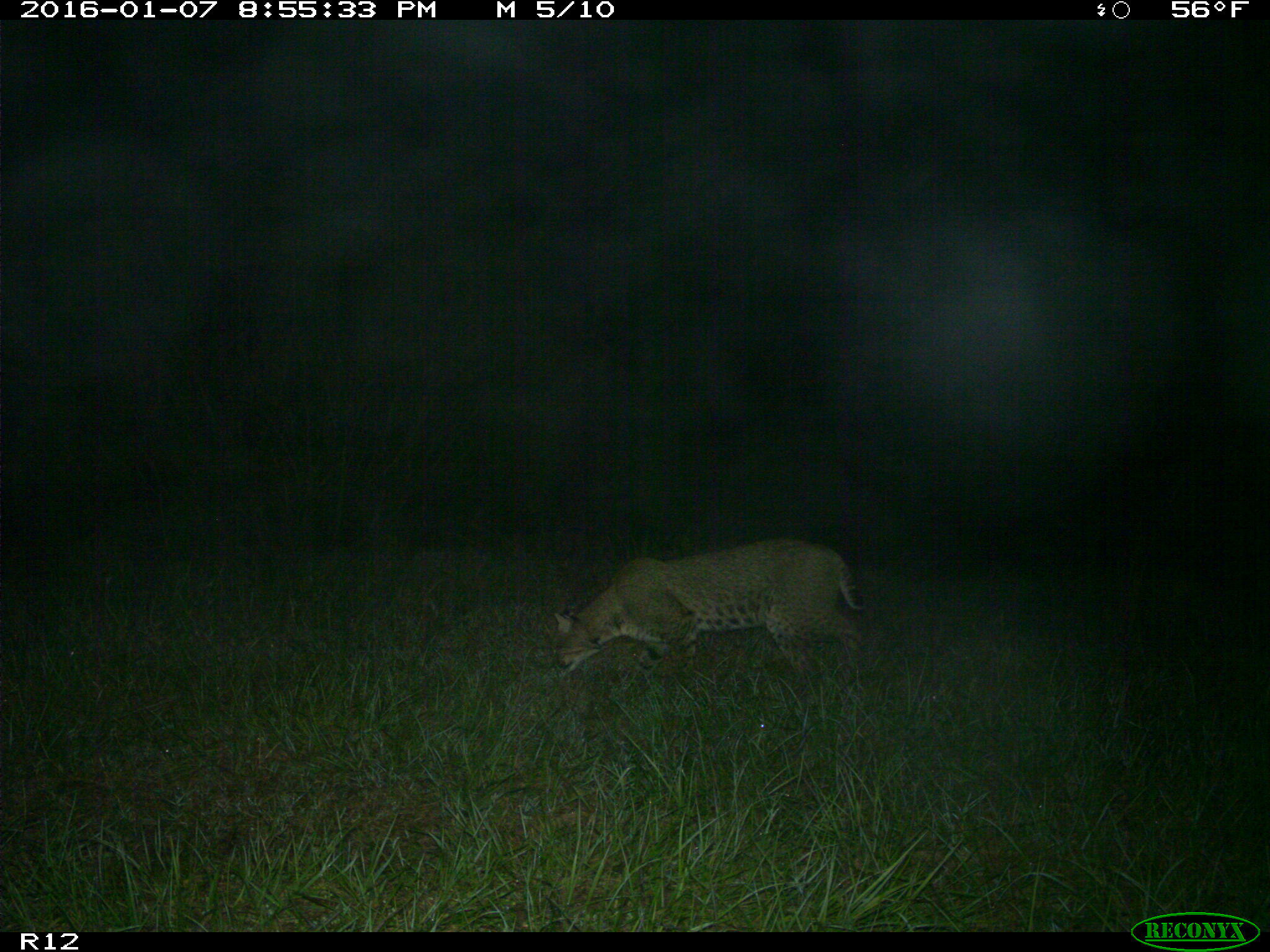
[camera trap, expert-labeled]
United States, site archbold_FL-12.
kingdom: Animalia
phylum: Chordata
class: Mammalia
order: Carnivora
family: Felidae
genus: Lynx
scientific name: Lynx rufus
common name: bobcat